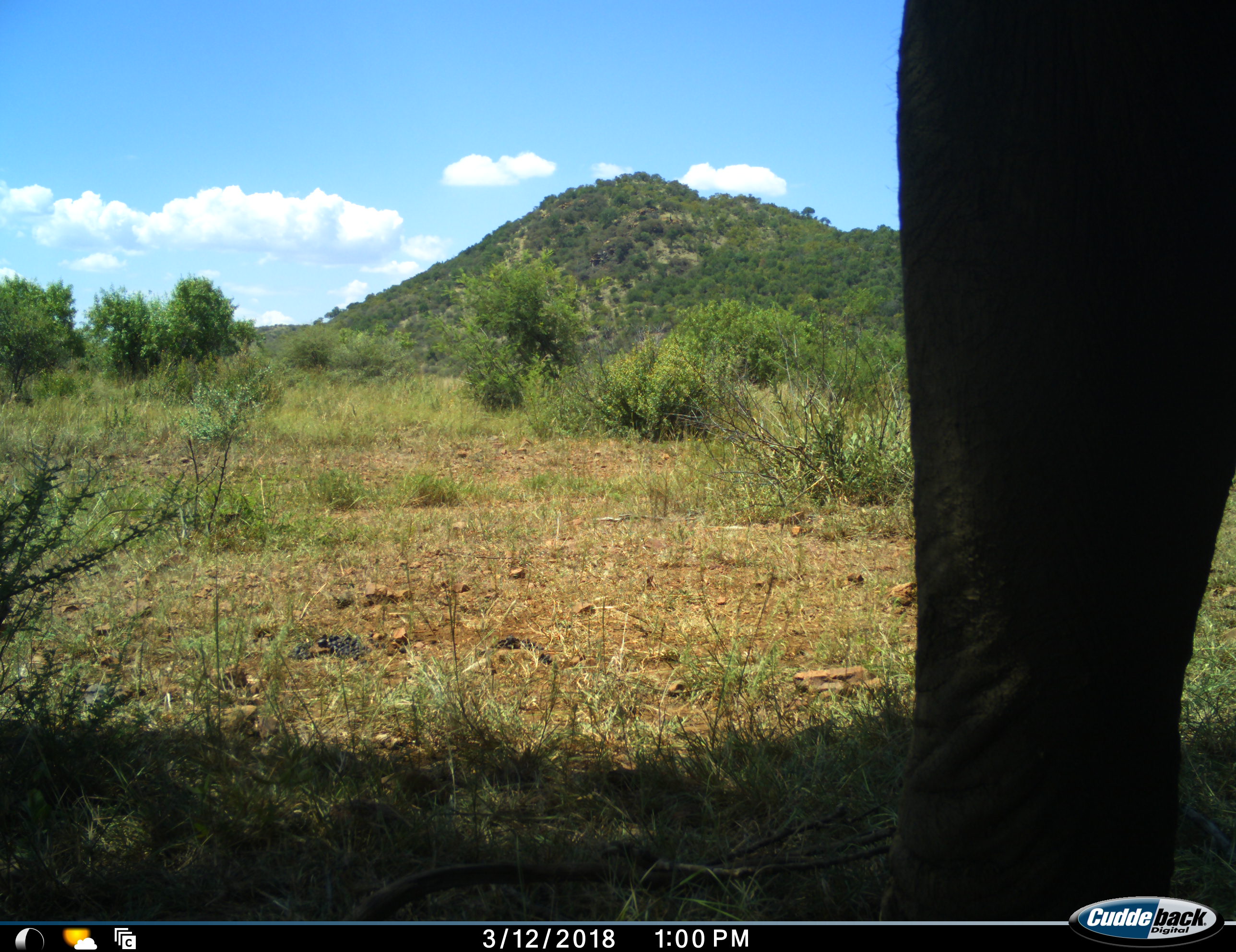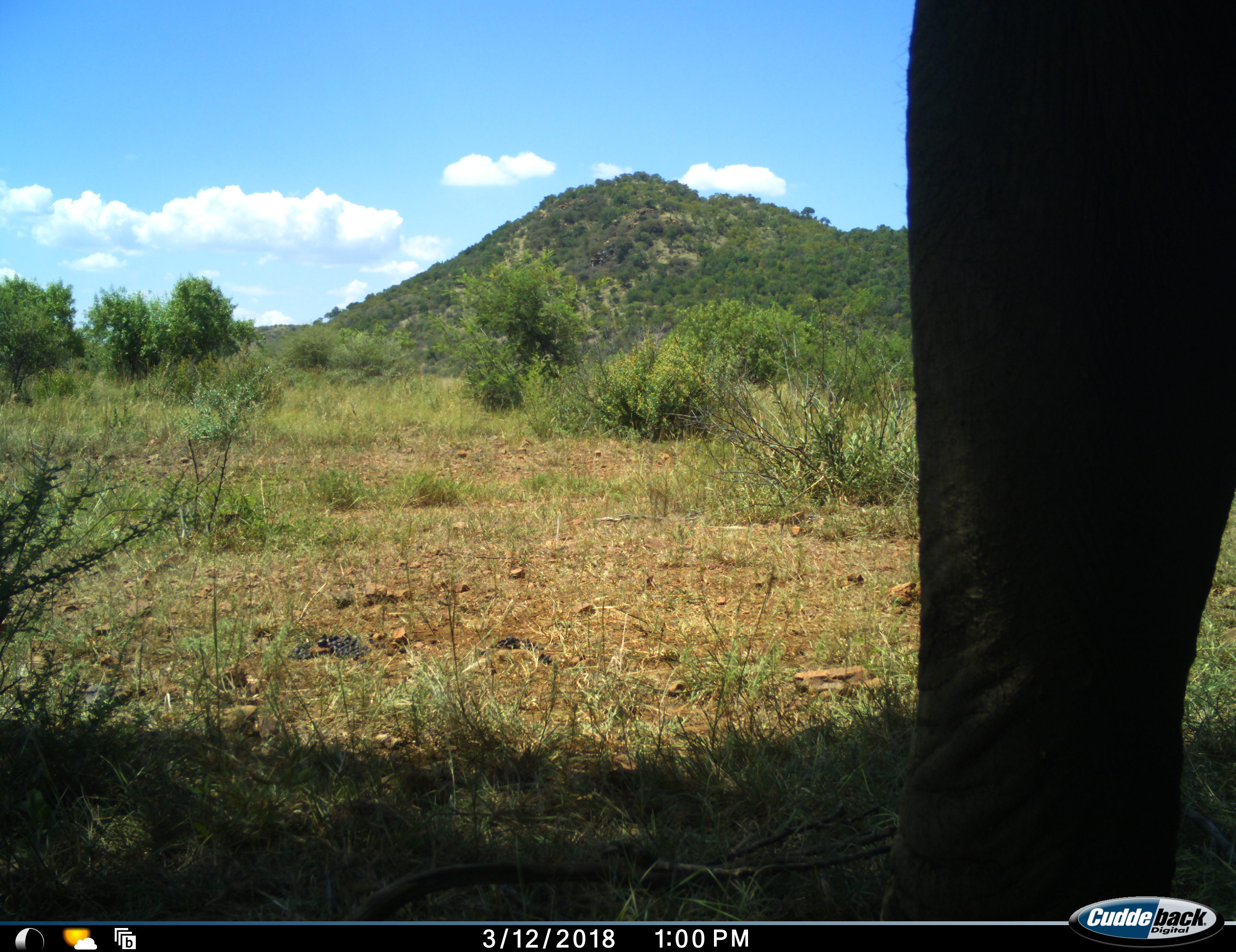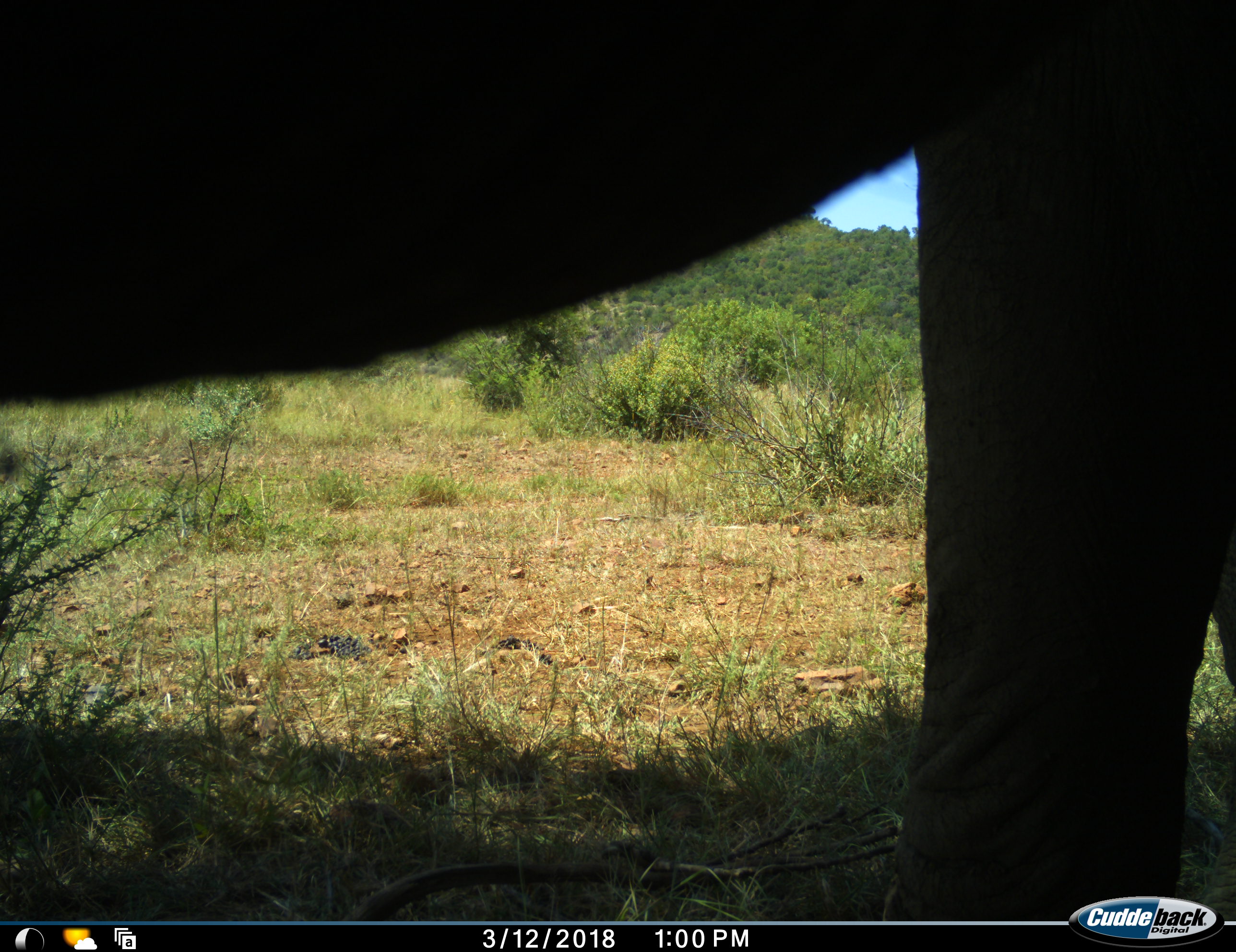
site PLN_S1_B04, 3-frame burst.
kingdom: Animalia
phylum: Chordata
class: Mammalia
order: Proboscidea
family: Elephantidae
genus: Loxodonta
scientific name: Loxodonta africana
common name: african bush elephant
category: elephant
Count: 1.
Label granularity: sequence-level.